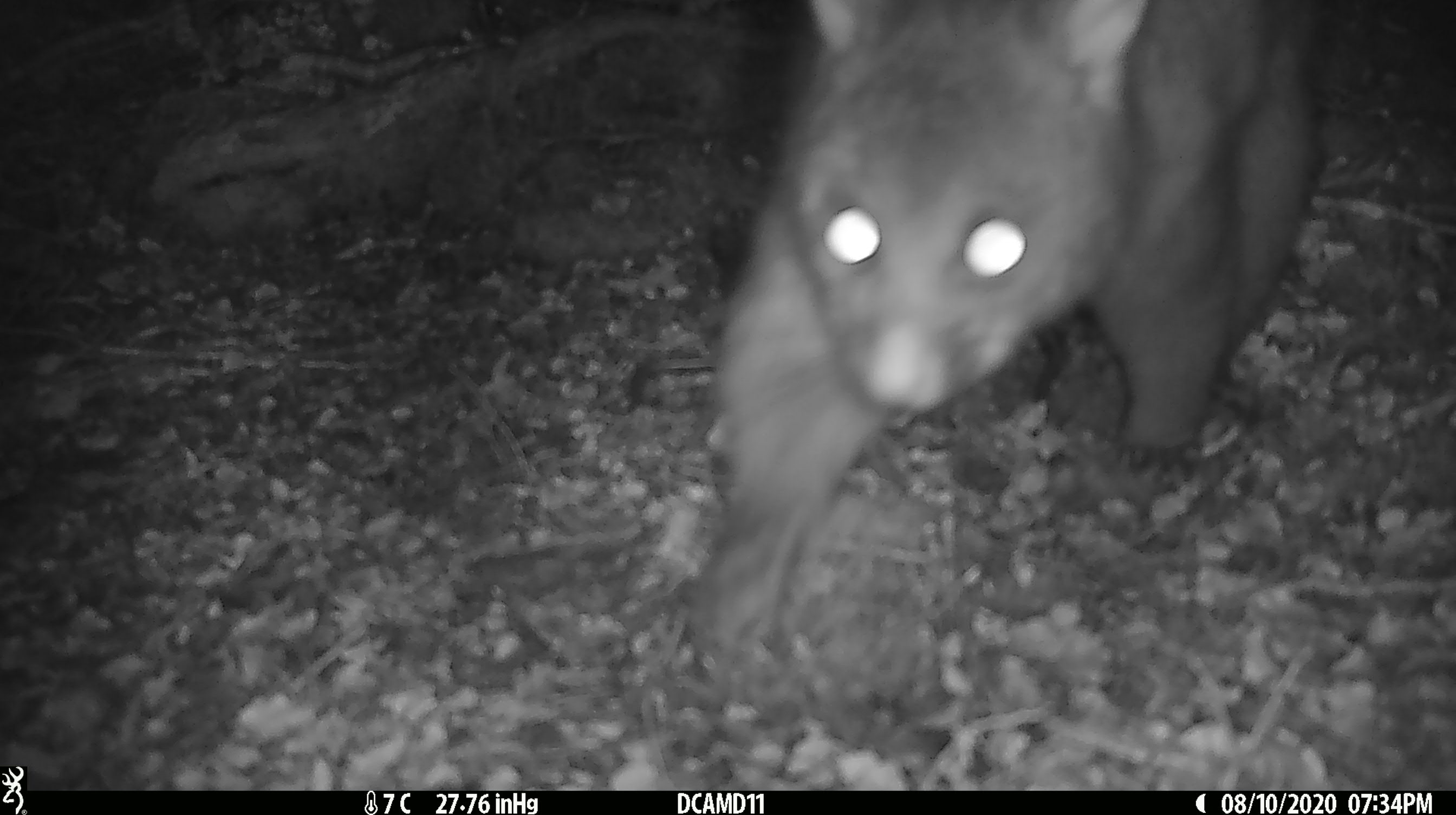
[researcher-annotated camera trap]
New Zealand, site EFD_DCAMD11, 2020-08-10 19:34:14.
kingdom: Animalia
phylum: Chordata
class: Mammalia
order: Diprotodontia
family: Phalangeridae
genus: Trichosurus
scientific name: Trichosurus vulpecula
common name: common brushtail possum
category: possum